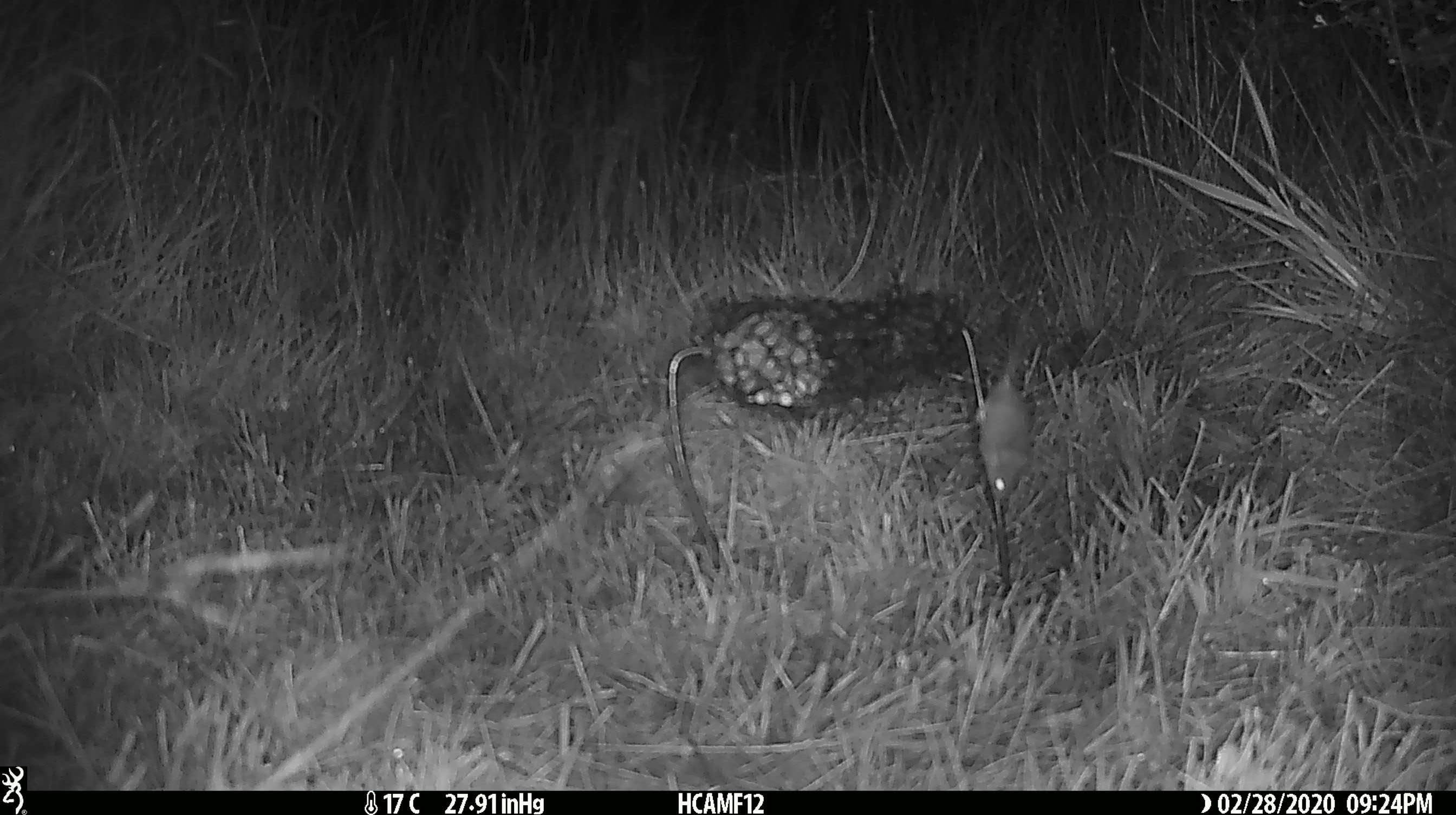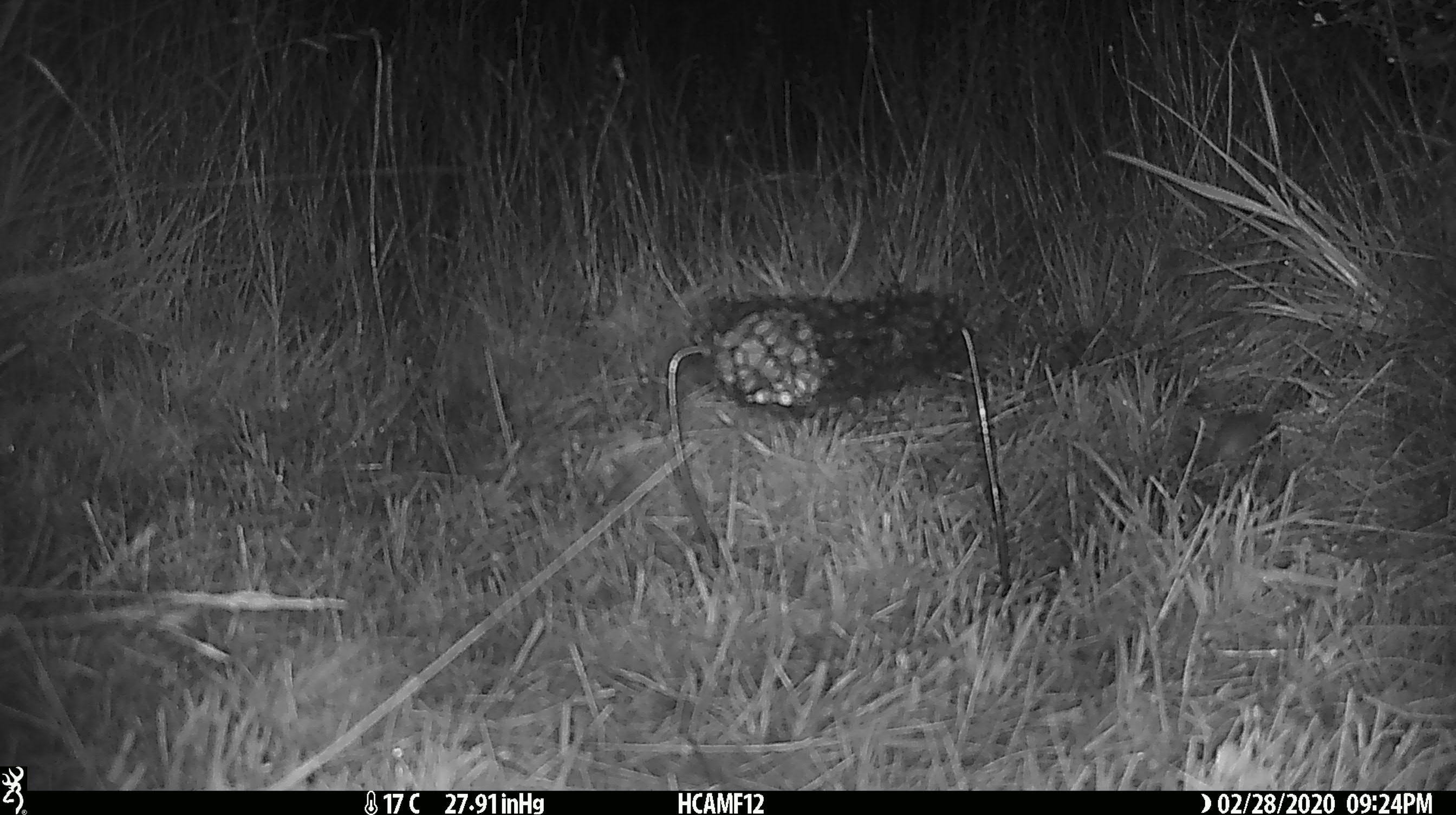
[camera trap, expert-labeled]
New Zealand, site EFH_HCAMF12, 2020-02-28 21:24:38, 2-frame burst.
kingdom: Animalia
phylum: Chordata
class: Mammalia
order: Rodentia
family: Muridae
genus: Mus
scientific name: Mus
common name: mouse